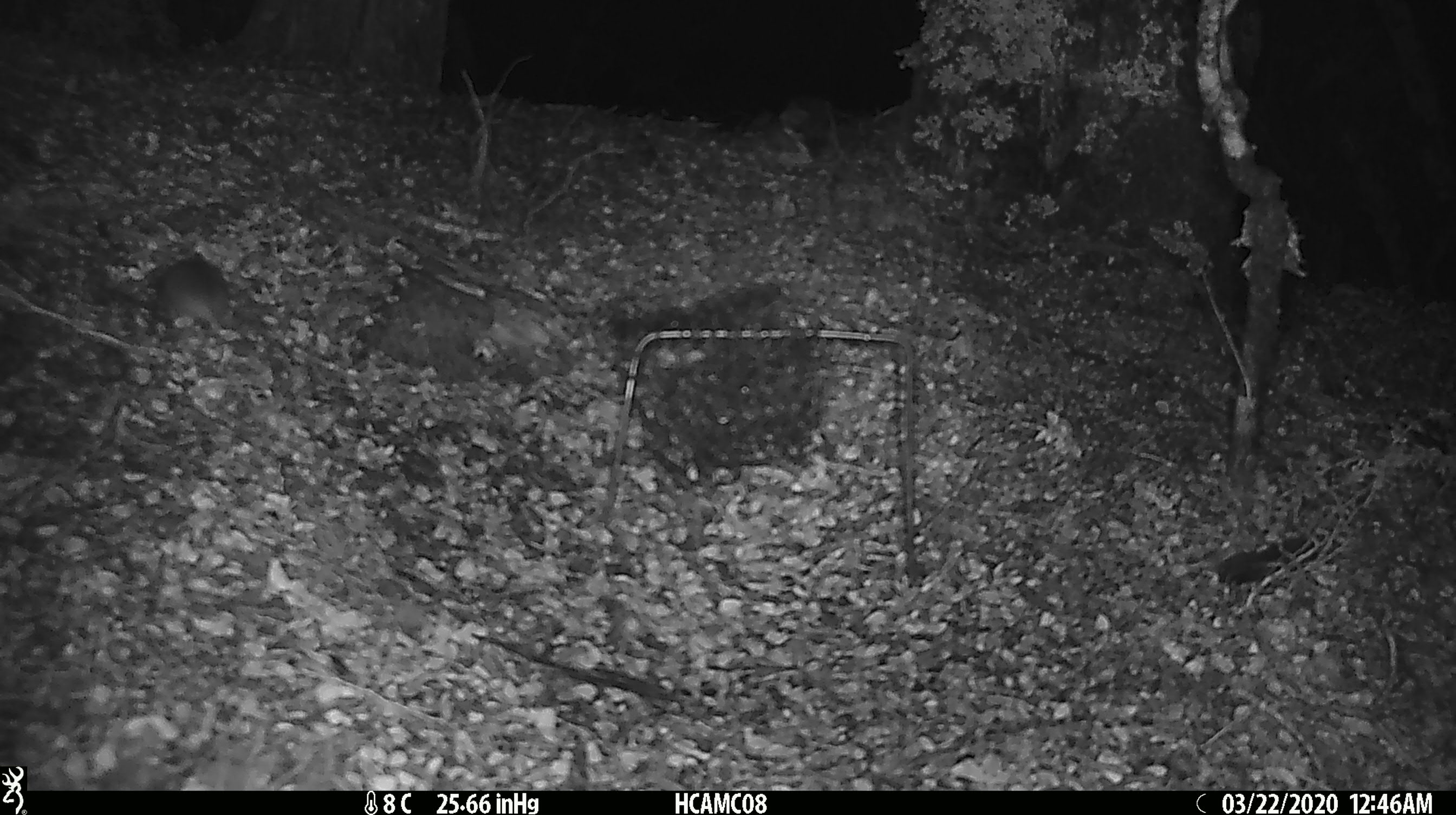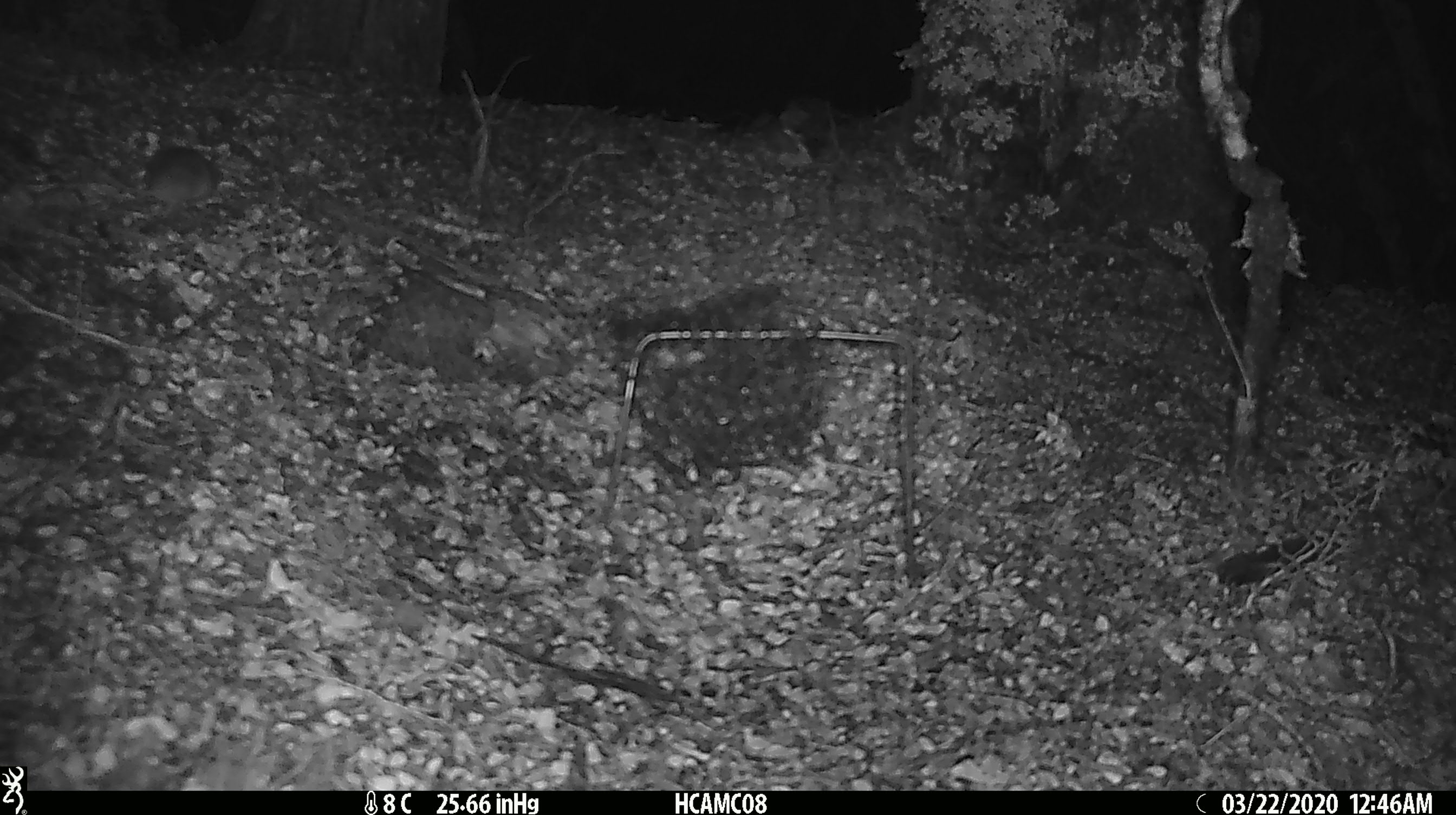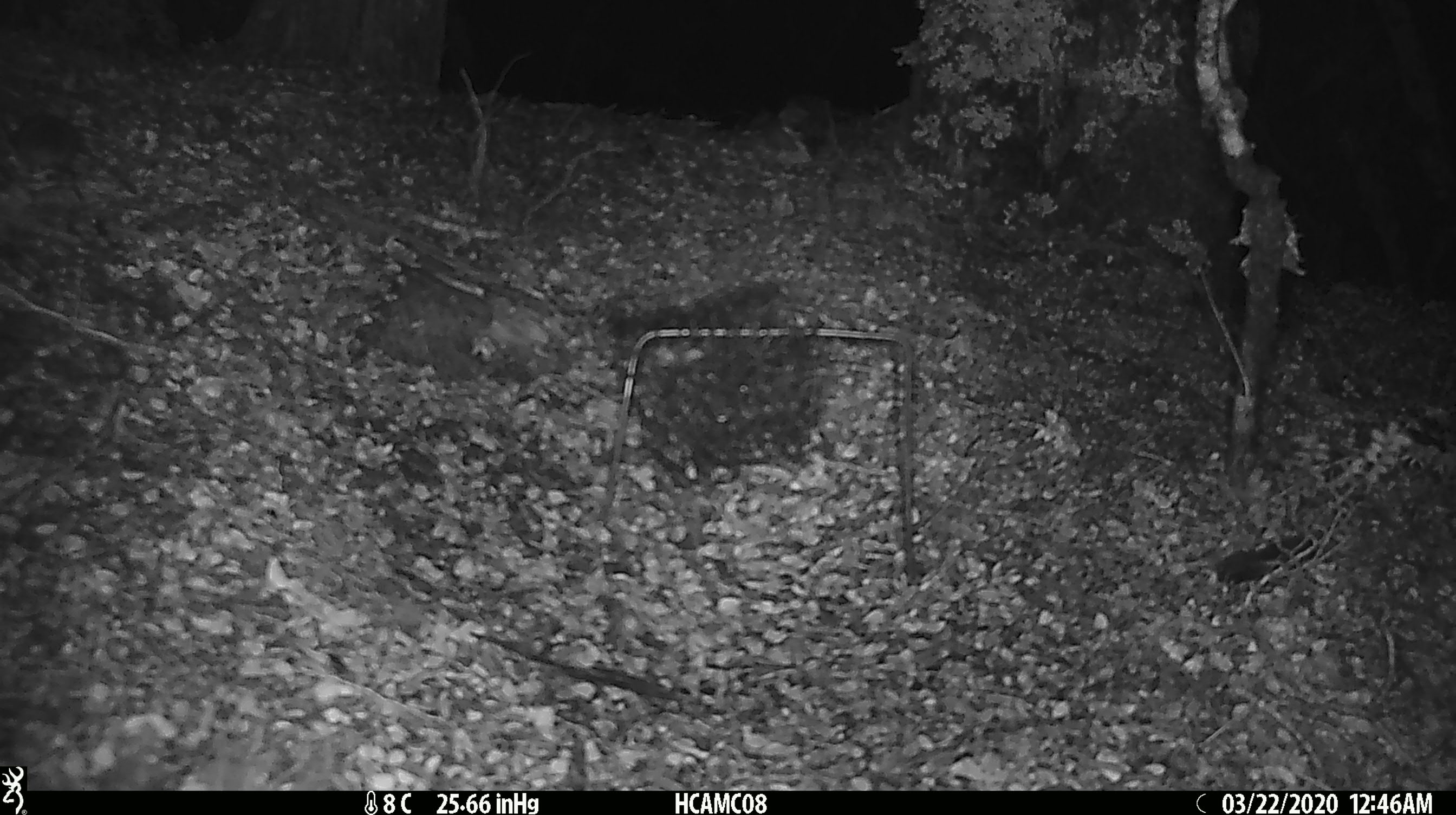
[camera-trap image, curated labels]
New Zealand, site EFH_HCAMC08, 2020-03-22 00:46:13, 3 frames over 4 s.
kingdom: Animalia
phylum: Chordata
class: Mammalia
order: Rodentia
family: Muridae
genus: Mus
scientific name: Mus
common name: mouse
Mouse (Mus).